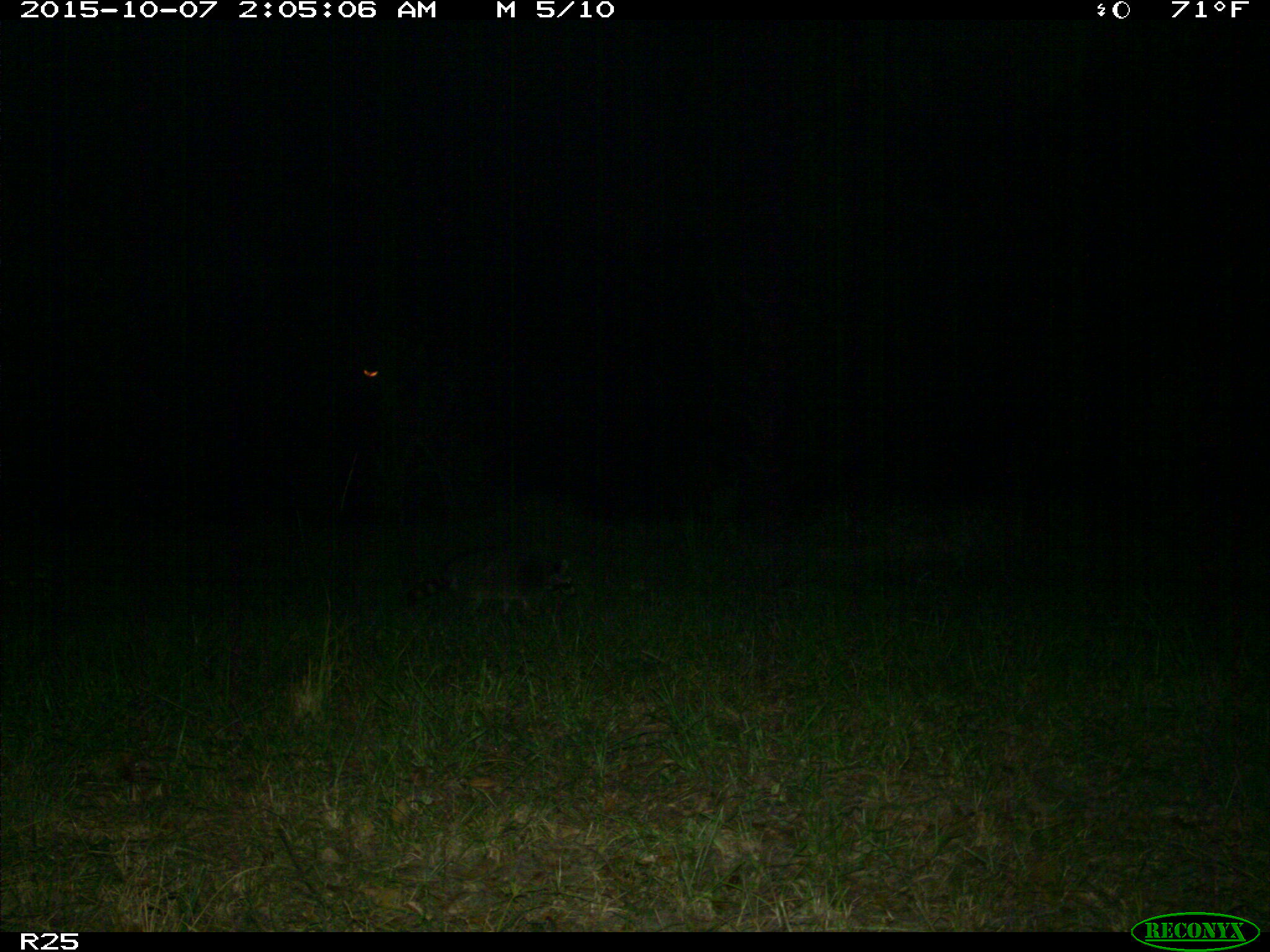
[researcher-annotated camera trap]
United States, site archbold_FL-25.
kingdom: Animalia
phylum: Chordata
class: Mammalia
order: Carnivora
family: Procyonidae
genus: Procyon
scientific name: Procyon lotor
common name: common raccoon